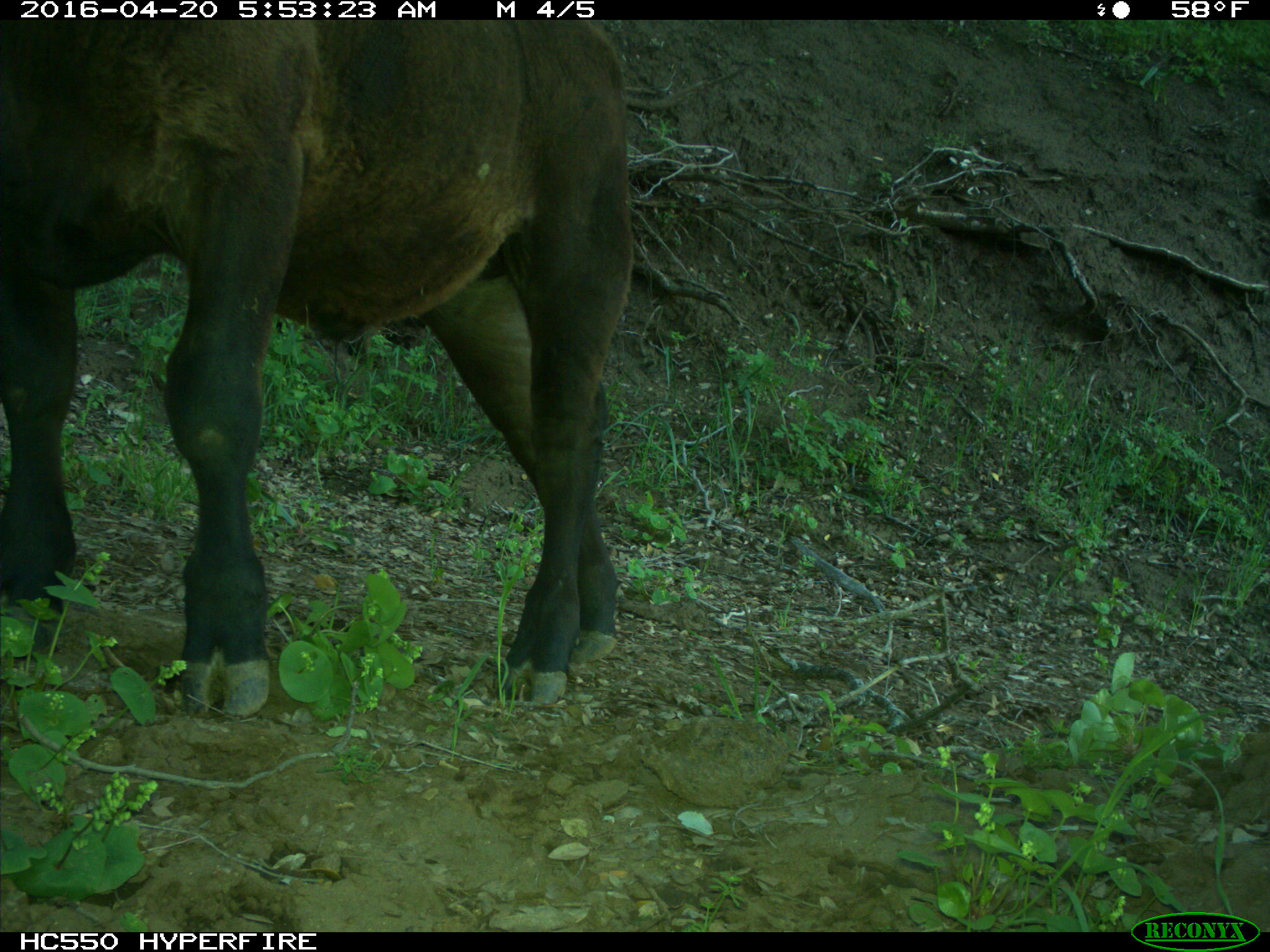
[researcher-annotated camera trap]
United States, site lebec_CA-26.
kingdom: Animalia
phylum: Chordata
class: Mammalia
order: Artiodactyla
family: Bovidae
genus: Bos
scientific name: Bos taurus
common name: domestic cow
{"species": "Bos taurus (domestic cow)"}